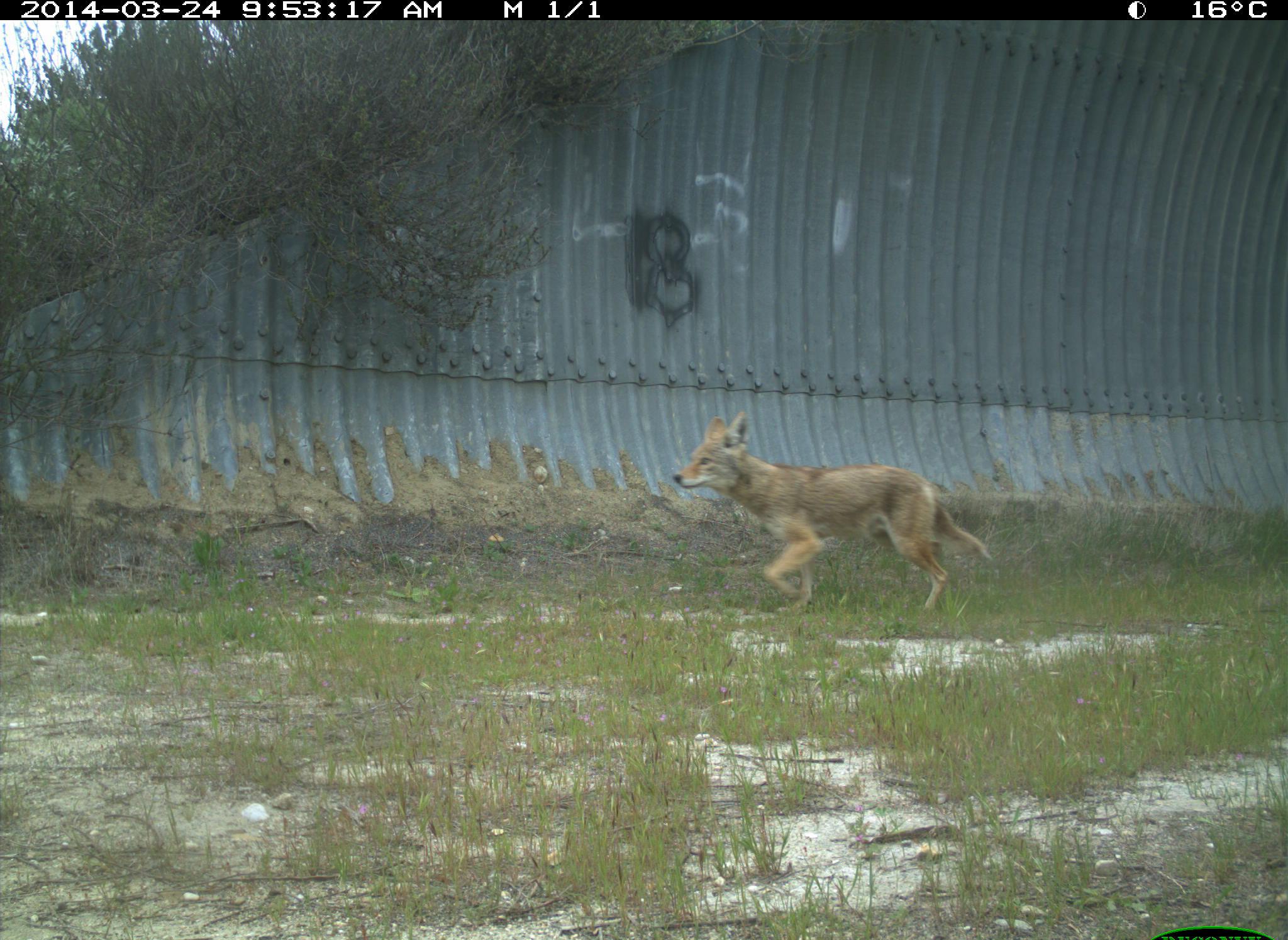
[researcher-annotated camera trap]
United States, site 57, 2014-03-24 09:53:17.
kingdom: Animalia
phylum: Chordata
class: Mammalia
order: Carnivora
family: Canidae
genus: Canis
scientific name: Canis latrans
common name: coyote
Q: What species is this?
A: Coyote (Canis latrans).